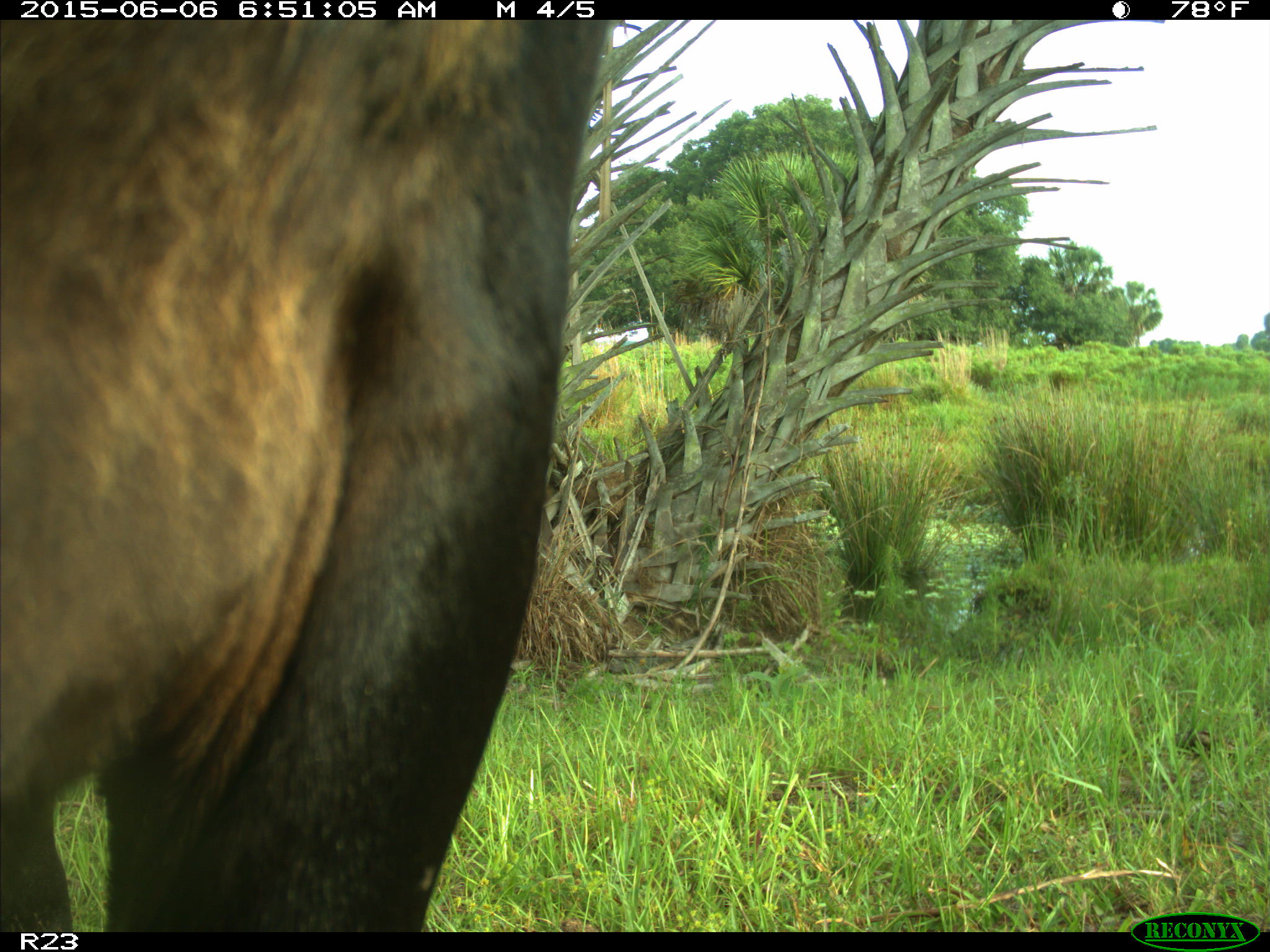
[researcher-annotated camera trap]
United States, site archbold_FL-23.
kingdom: Animalia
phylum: Chordata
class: Mammalia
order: Artiodactyla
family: Bovidae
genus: Bos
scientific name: Bos taurus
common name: domestic cow